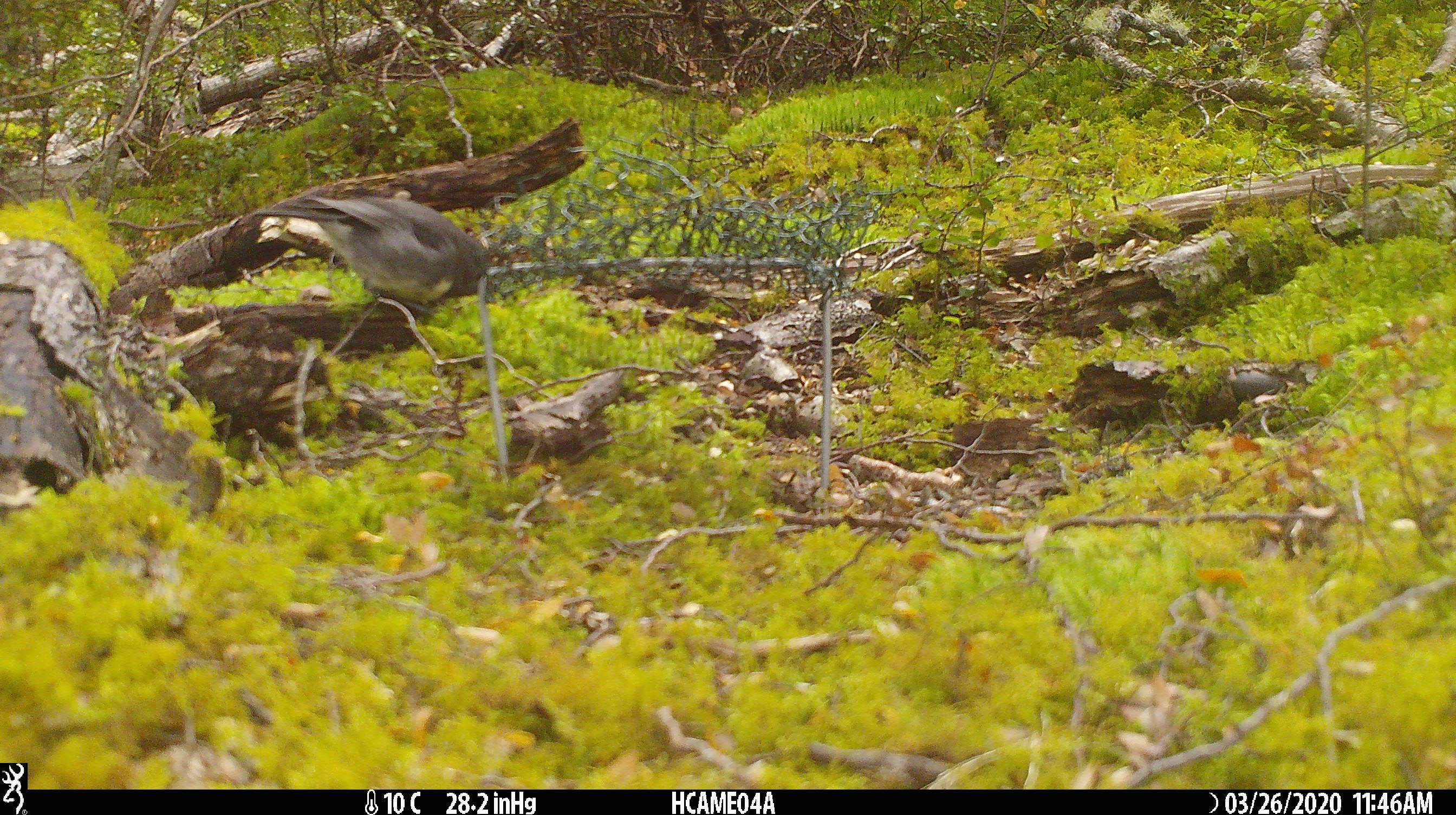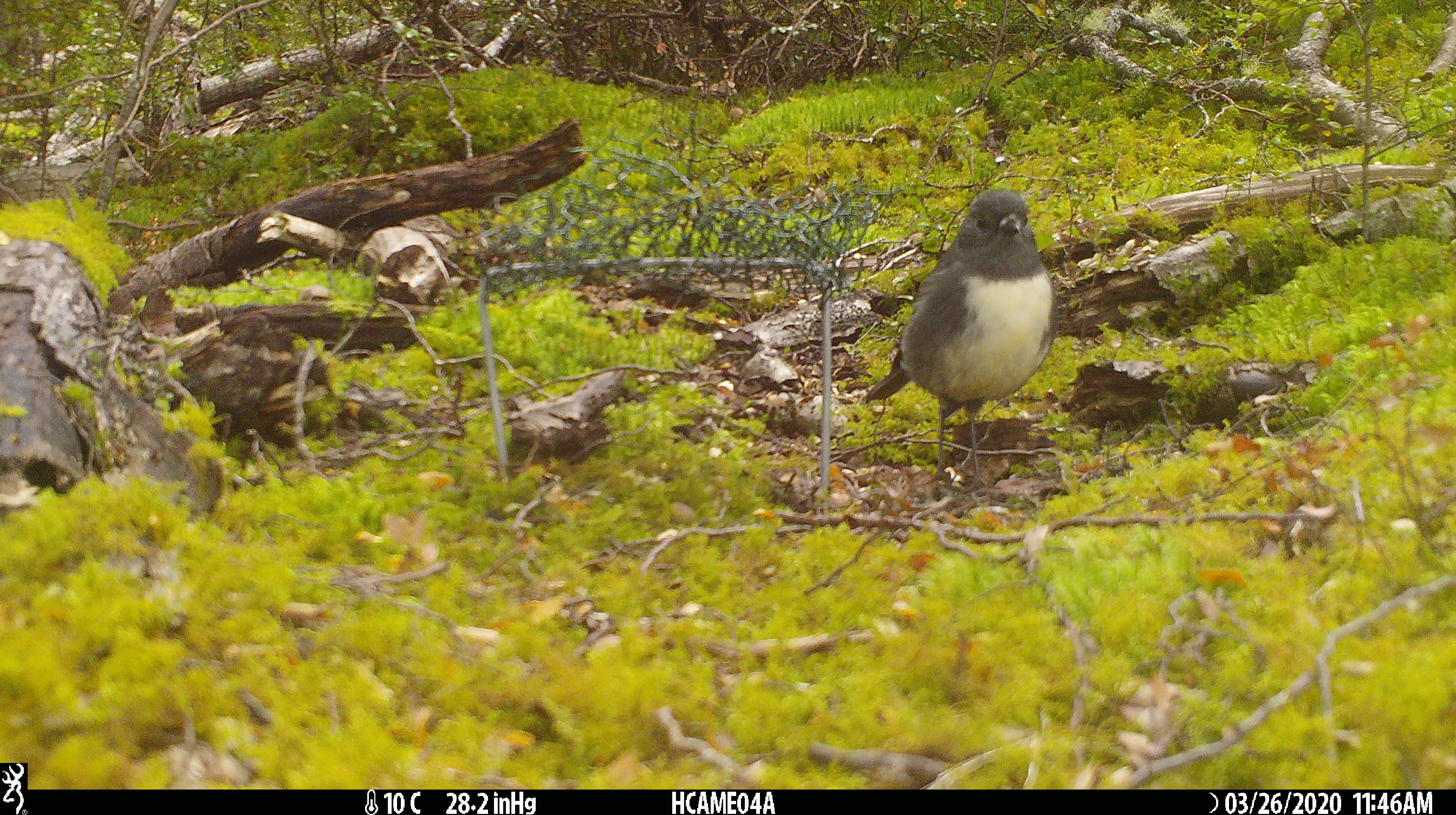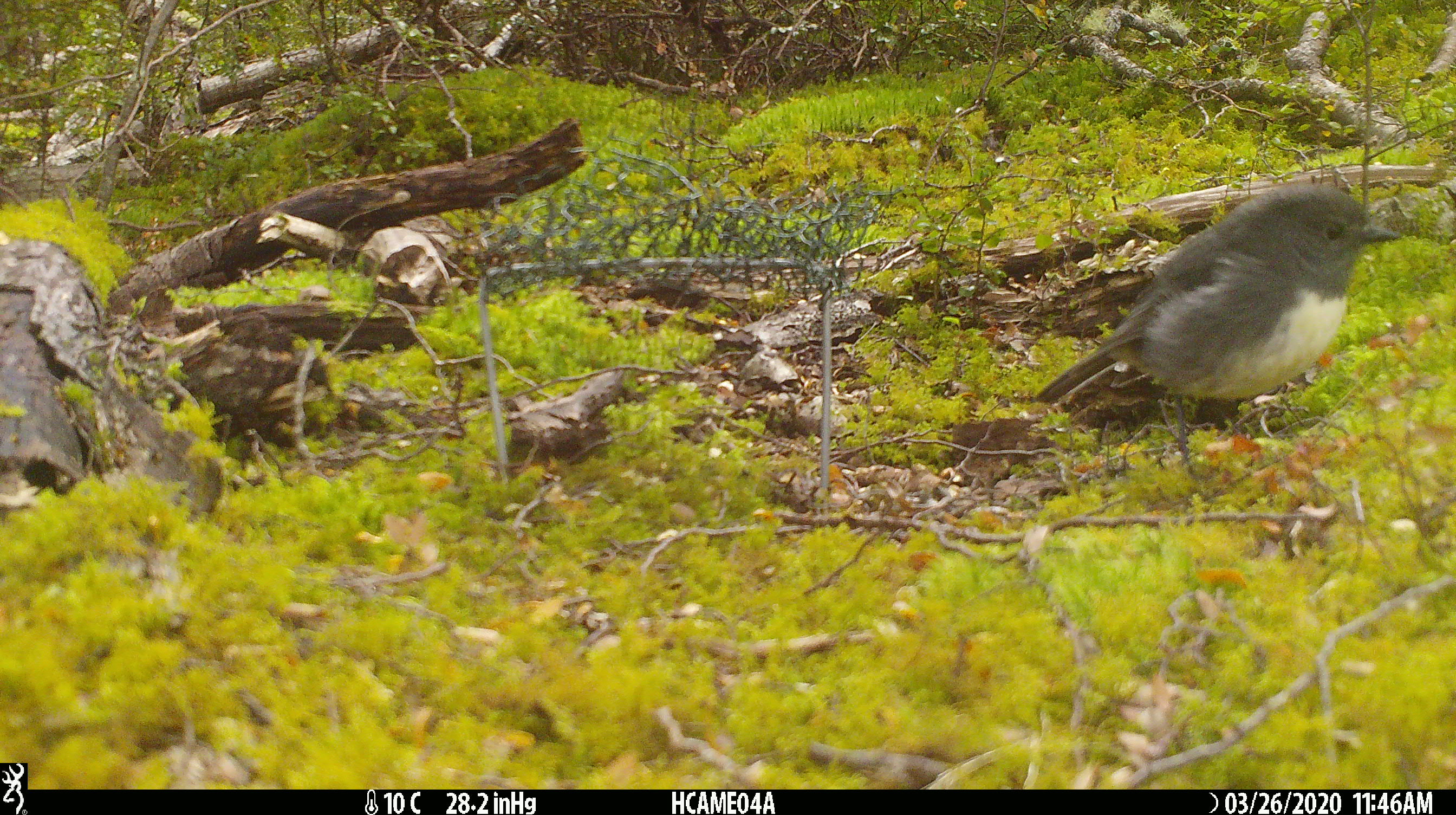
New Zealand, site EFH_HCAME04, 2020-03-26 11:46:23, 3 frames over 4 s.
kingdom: Animalia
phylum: Chordata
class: Aves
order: Passeriformes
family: Petroicidae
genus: Petroica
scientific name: Petroica australis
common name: new zealand robin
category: robin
Robin (new zealand robin) (Petroica australis).